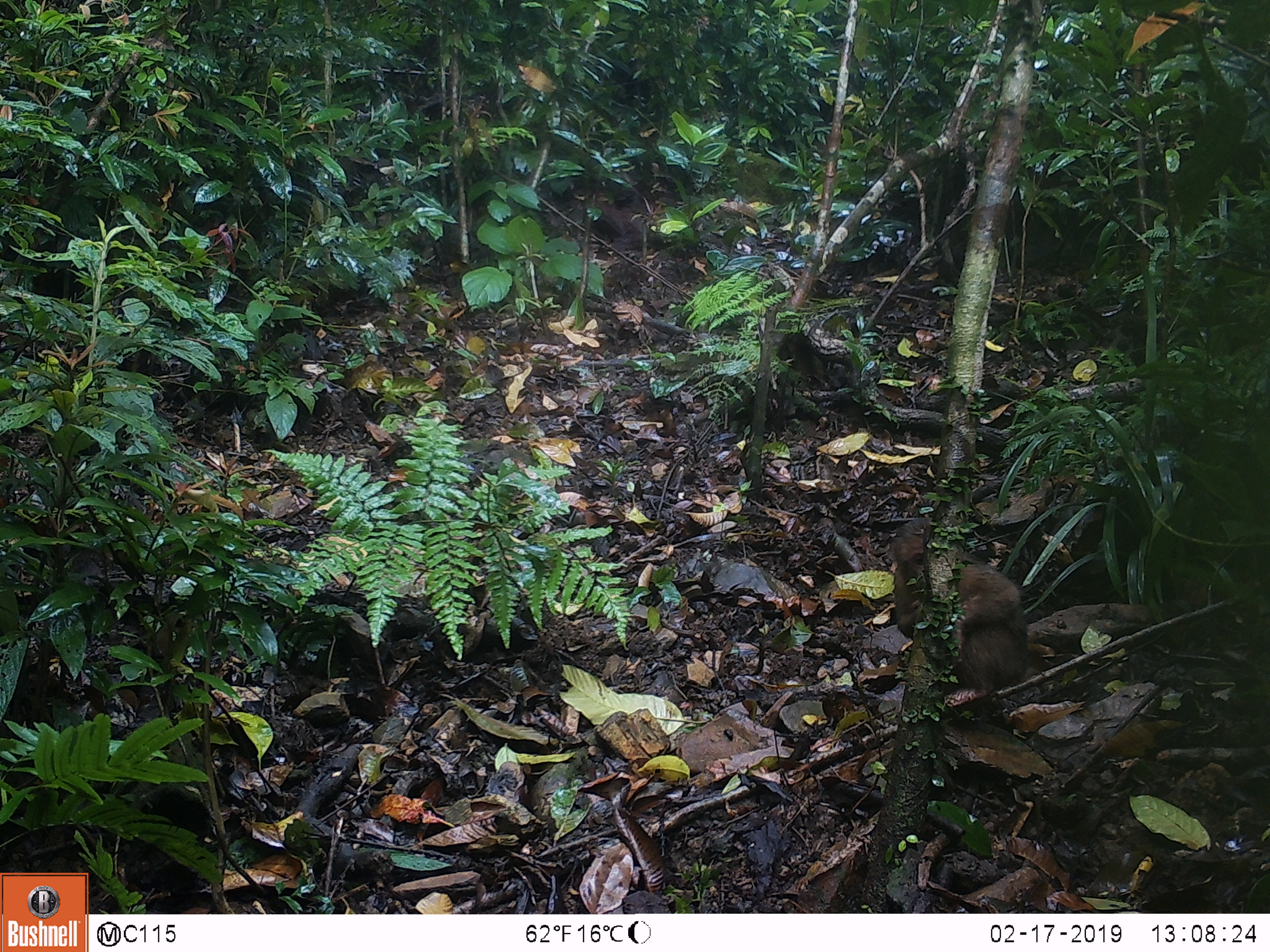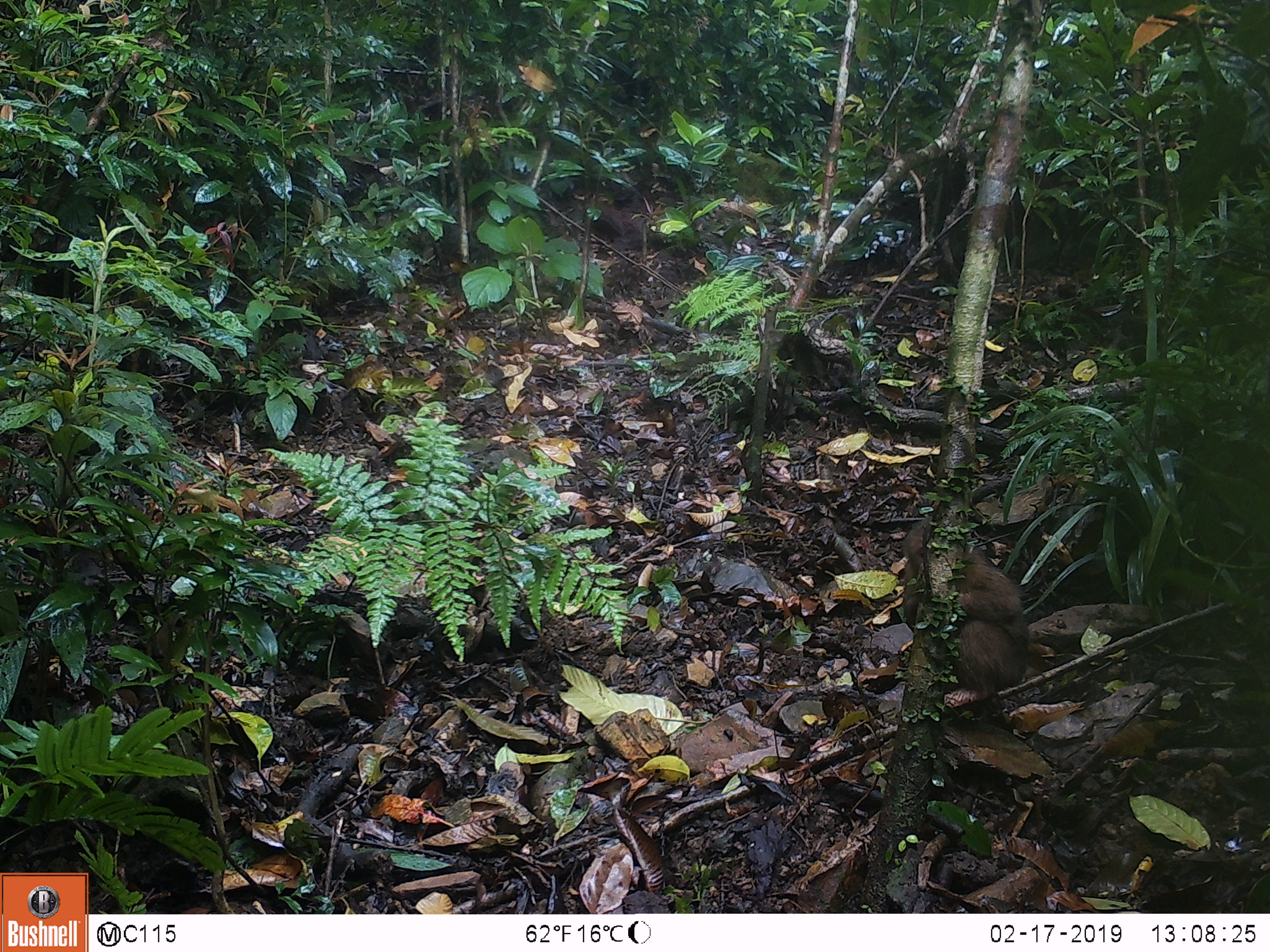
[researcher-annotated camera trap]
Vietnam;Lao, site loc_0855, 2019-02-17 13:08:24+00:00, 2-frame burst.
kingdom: Animalia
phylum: Chordata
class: Mammalia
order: Primates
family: Cercopithecidae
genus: Macaca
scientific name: Macaca arctoides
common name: stump-tailed macaque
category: stump tailed macaque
Stump tailed macaque (stump-tailed macaque) (Macaca arctoides). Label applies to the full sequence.